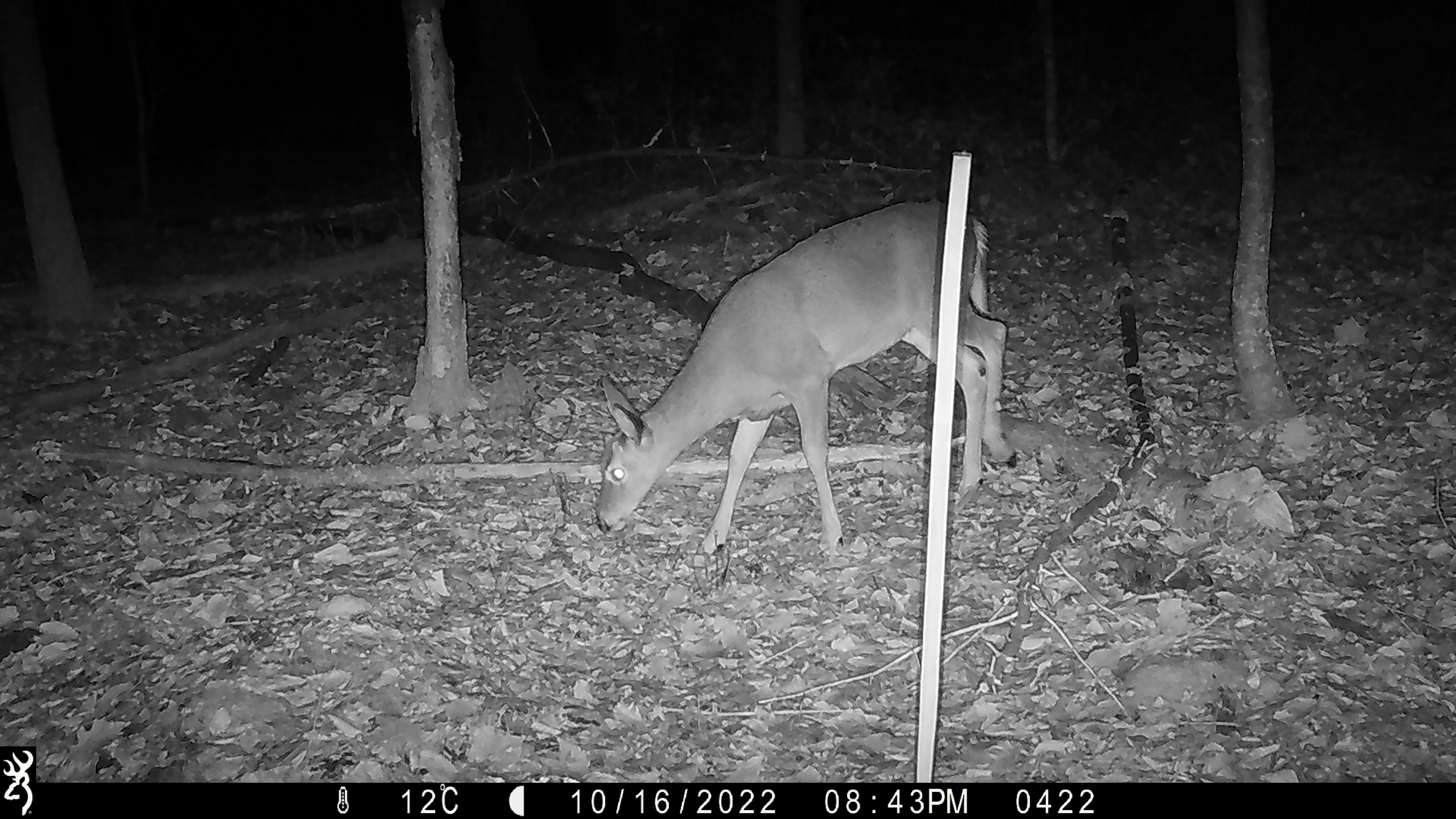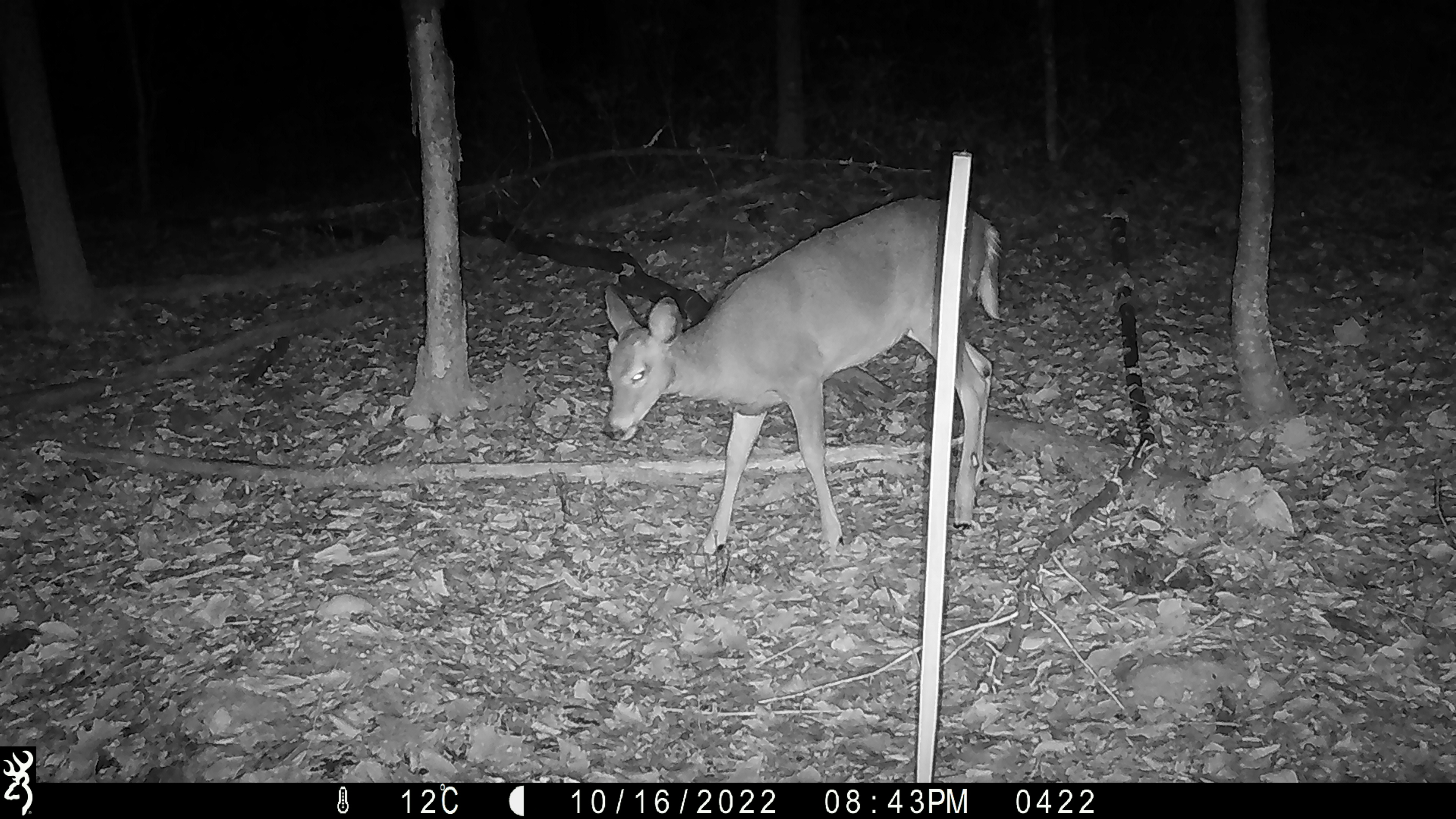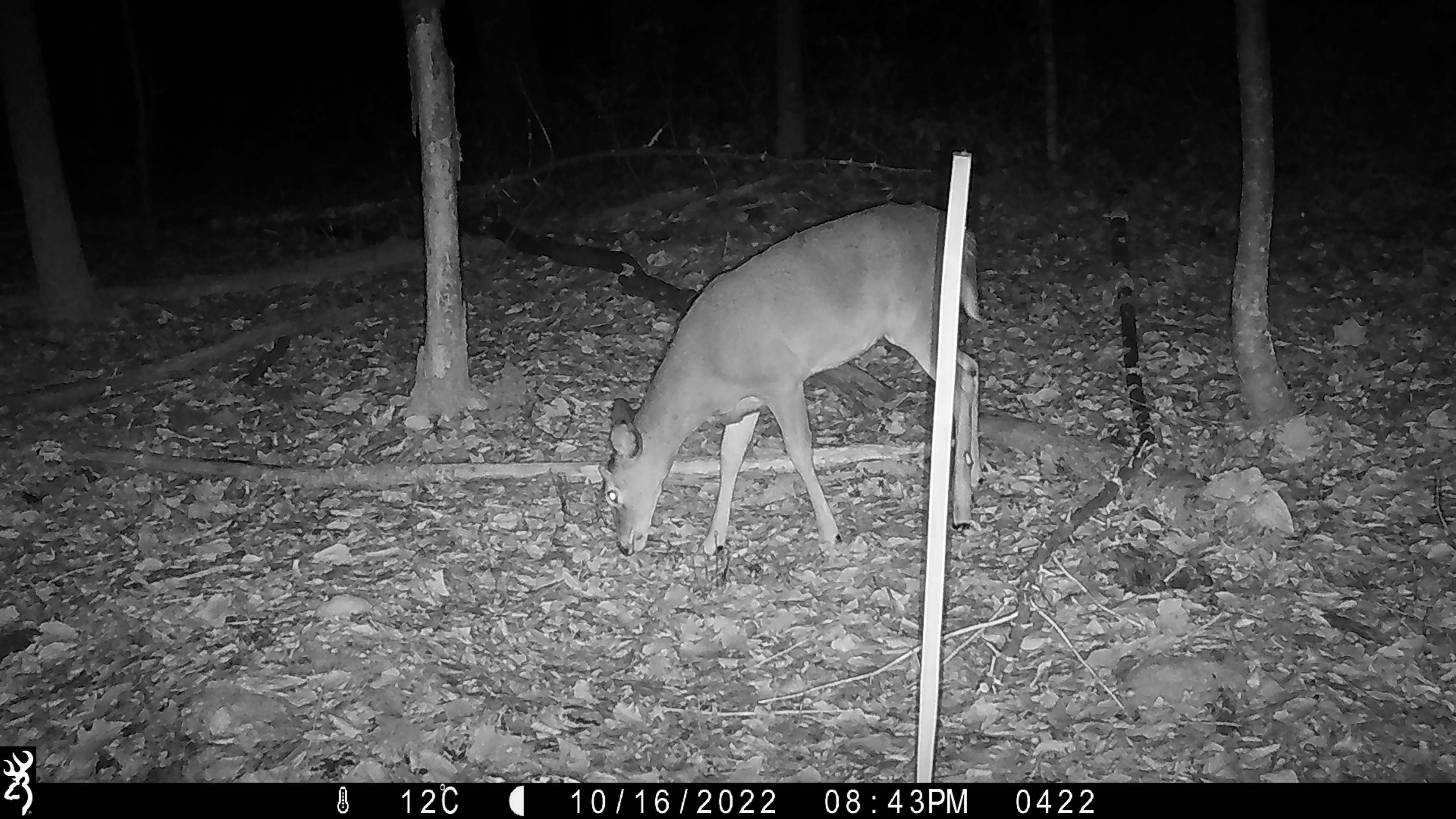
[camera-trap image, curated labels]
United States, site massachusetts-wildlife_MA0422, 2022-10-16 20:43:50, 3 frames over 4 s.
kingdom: Animalia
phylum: Chordata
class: Mammalia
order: Artiodactyla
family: Cervidae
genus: Odocoileus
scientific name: Odocoileus virginianus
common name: white-tailed deer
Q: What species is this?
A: White-tailed deer (Odocoileus virginianus).